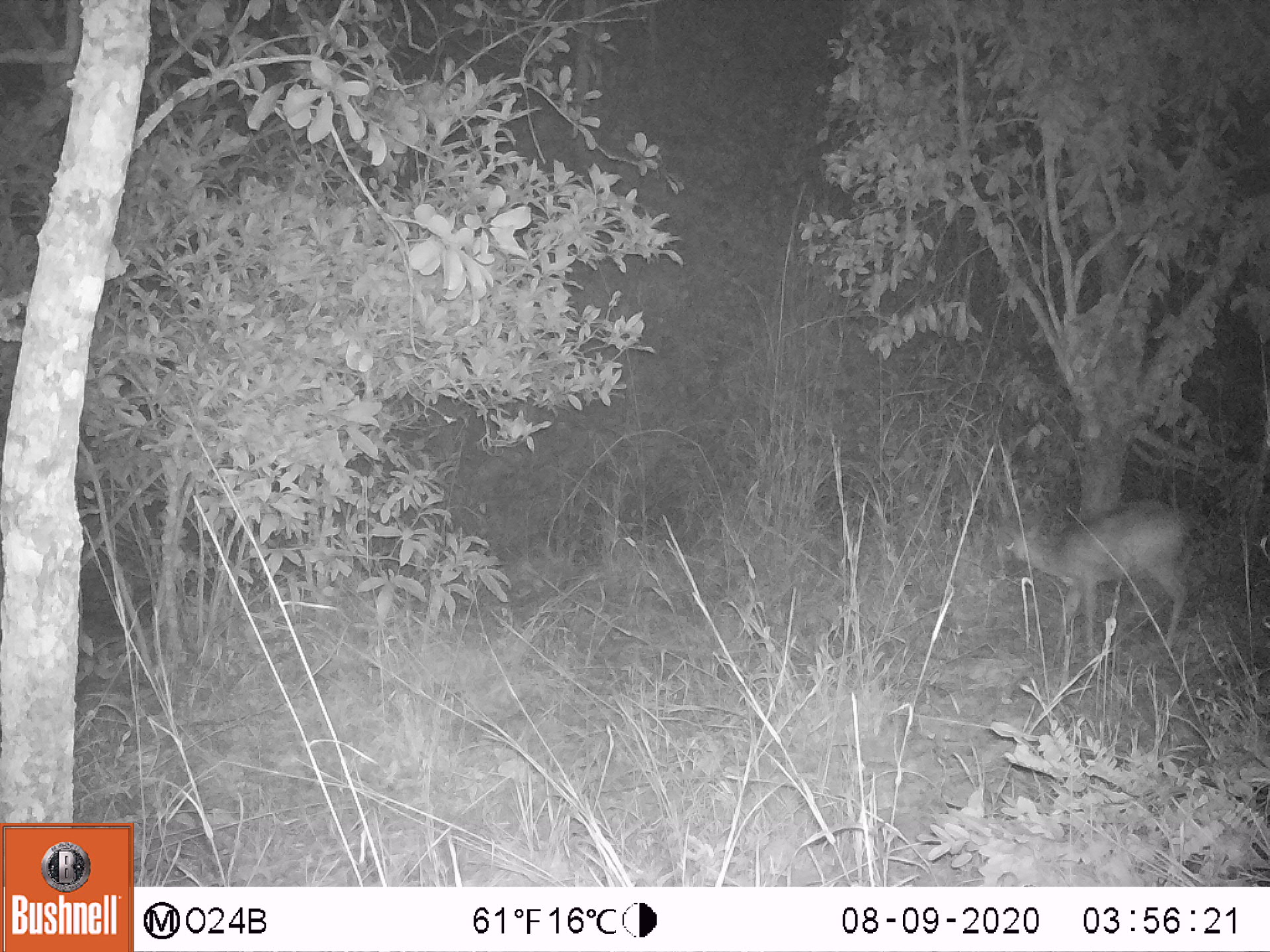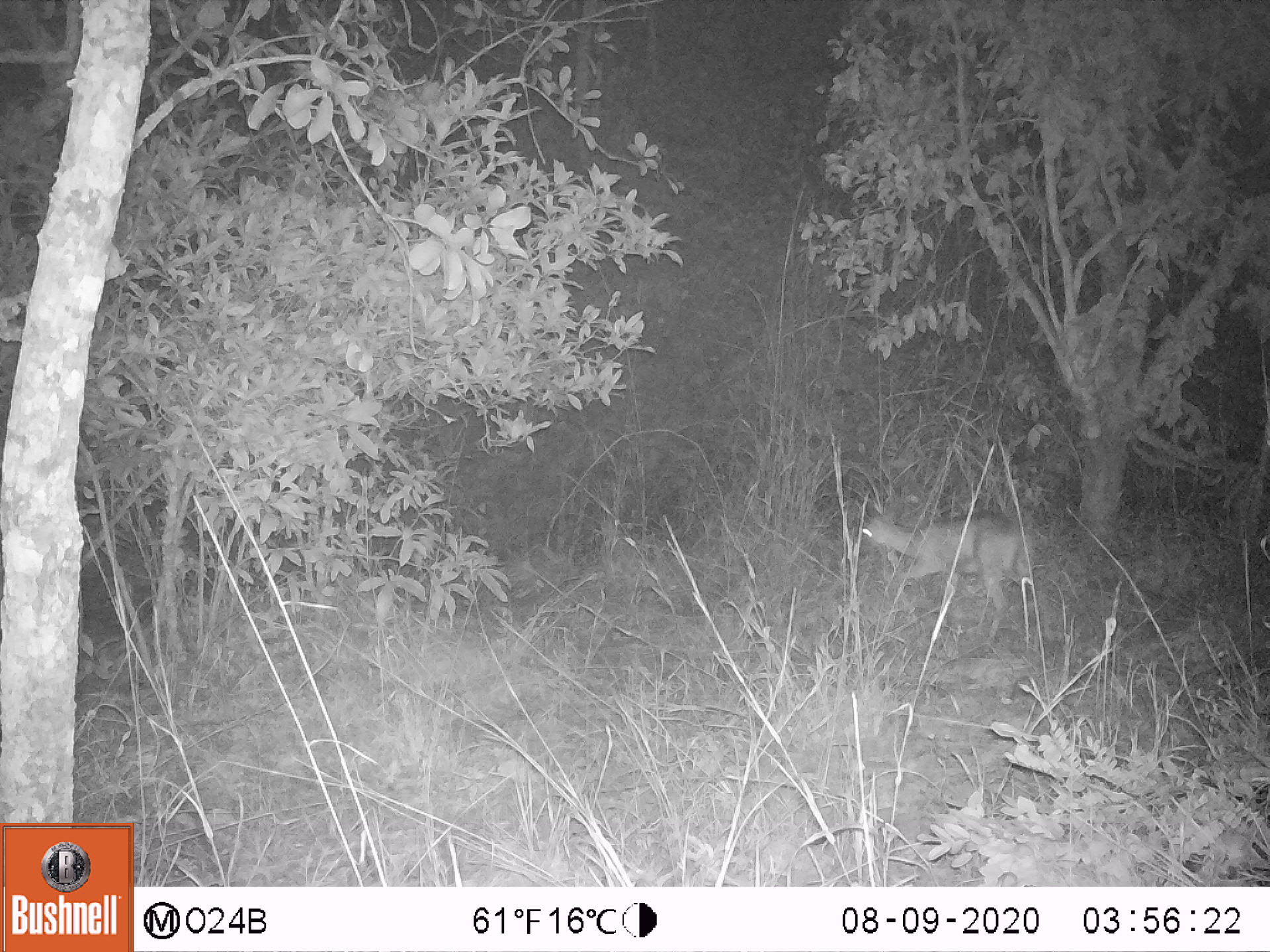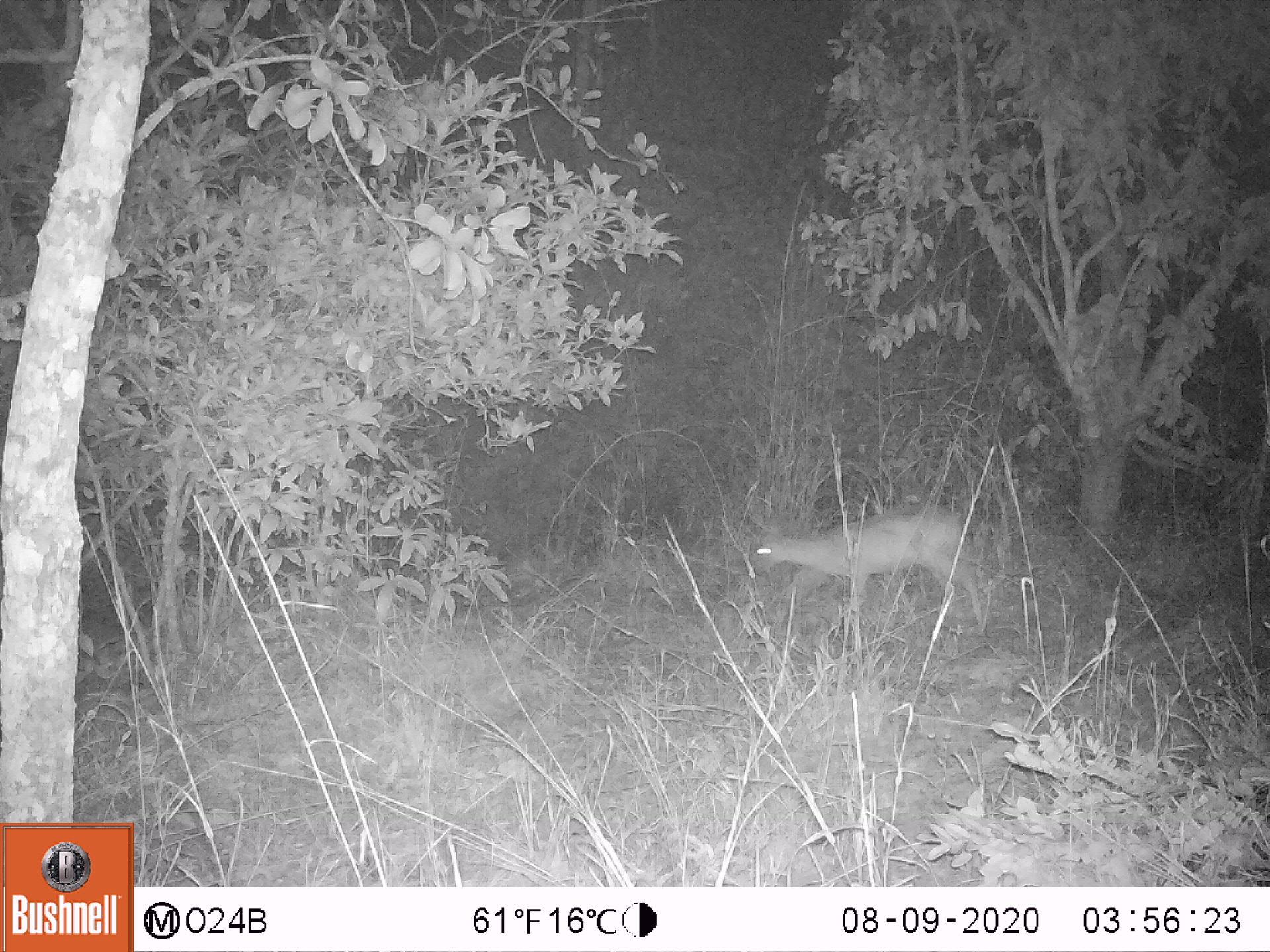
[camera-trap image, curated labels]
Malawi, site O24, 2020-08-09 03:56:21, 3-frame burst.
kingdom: Animalia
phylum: Chordata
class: Mammalia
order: Artiodactyla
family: Bovidae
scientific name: Antilopinae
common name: small antelope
Small antelope (Antilopinae), count 1.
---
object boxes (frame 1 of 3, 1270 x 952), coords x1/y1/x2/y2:
small antelope: 980/489/1205/677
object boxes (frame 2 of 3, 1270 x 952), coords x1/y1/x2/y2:
small antelope: 838/489/1048/659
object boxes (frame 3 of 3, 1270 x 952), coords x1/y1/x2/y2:
small antelope: 739/493/1012/671